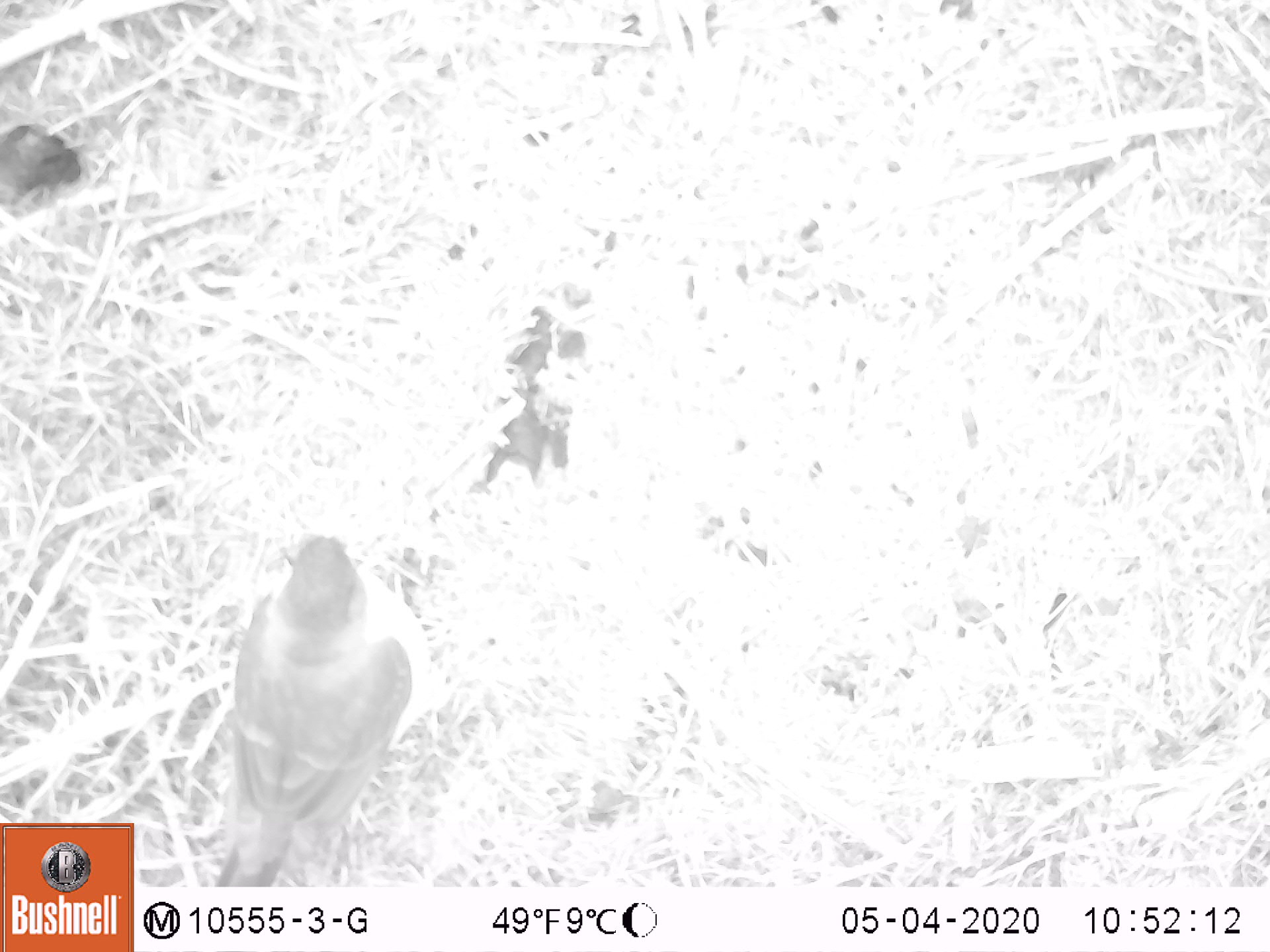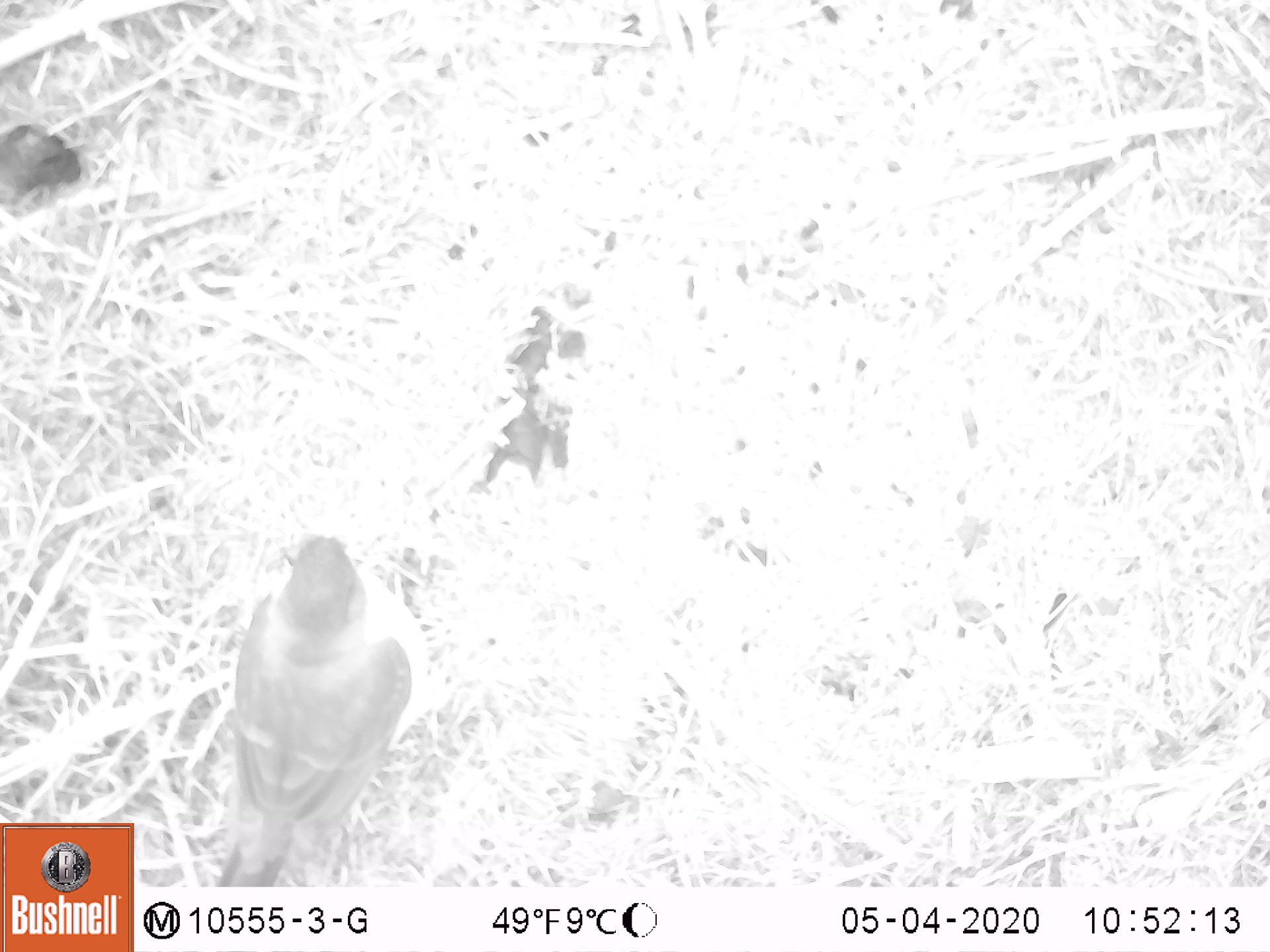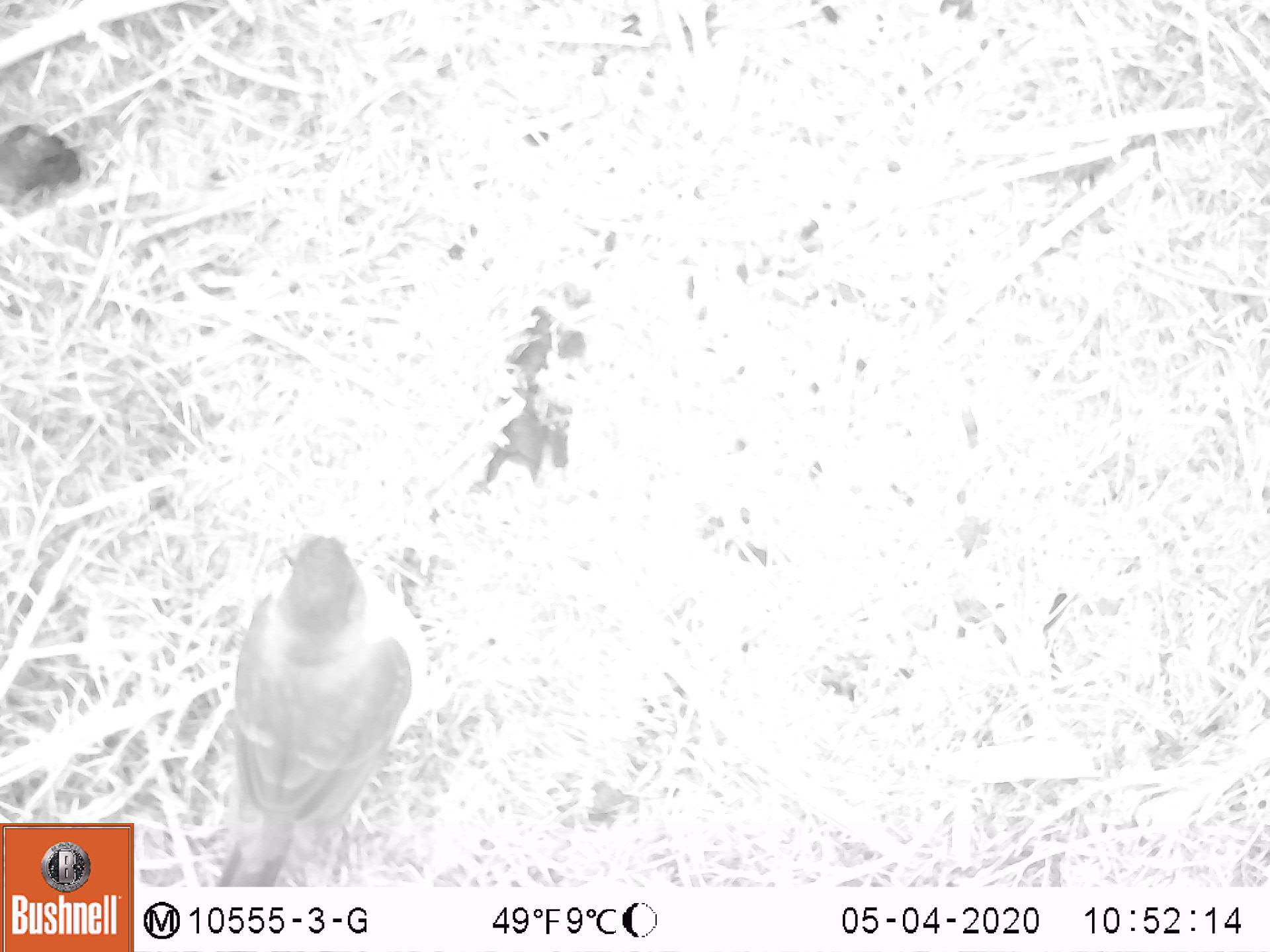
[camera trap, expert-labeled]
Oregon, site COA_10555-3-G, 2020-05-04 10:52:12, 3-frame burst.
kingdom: Animalia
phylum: Chordata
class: Aves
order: Passeriformes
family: Turdidae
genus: Ixoreus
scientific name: Ixoreus naevius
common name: varied thrush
Varied thrush (Ixoreus naevius).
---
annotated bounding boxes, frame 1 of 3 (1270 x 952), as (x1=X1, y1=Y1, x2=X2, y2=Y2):
varied thrush: (x1=211, y1=517, x2=451, y2=876)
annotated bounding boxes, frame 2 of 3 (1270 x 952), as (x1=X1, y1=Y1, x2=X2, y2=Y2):
varied thrush: (x1=217, y1=521, x2=442, y2=875)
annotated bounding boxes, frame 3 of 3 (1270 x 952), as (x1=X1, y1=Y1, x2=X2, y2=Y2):
varied thrush: (x1=217, y1=528, x2=442, y2=880)